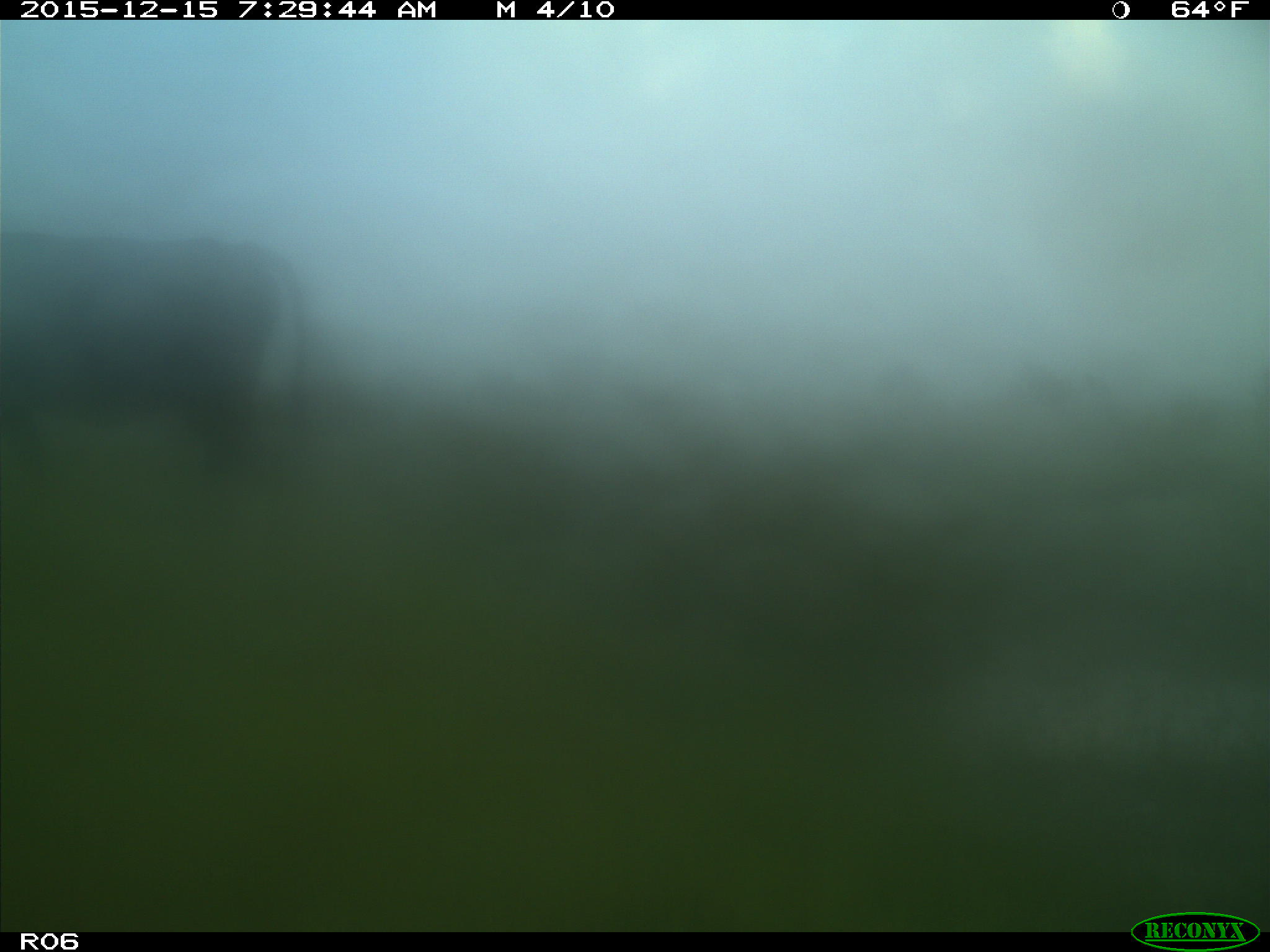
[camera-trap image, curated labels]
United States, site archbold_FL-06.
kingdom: Animalia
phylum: Chordata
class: Mammalia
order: Artiodactyla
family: Bovidae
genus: Bos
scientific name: Bos taurus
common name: domestic cow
Bos taurus (domestic cow).